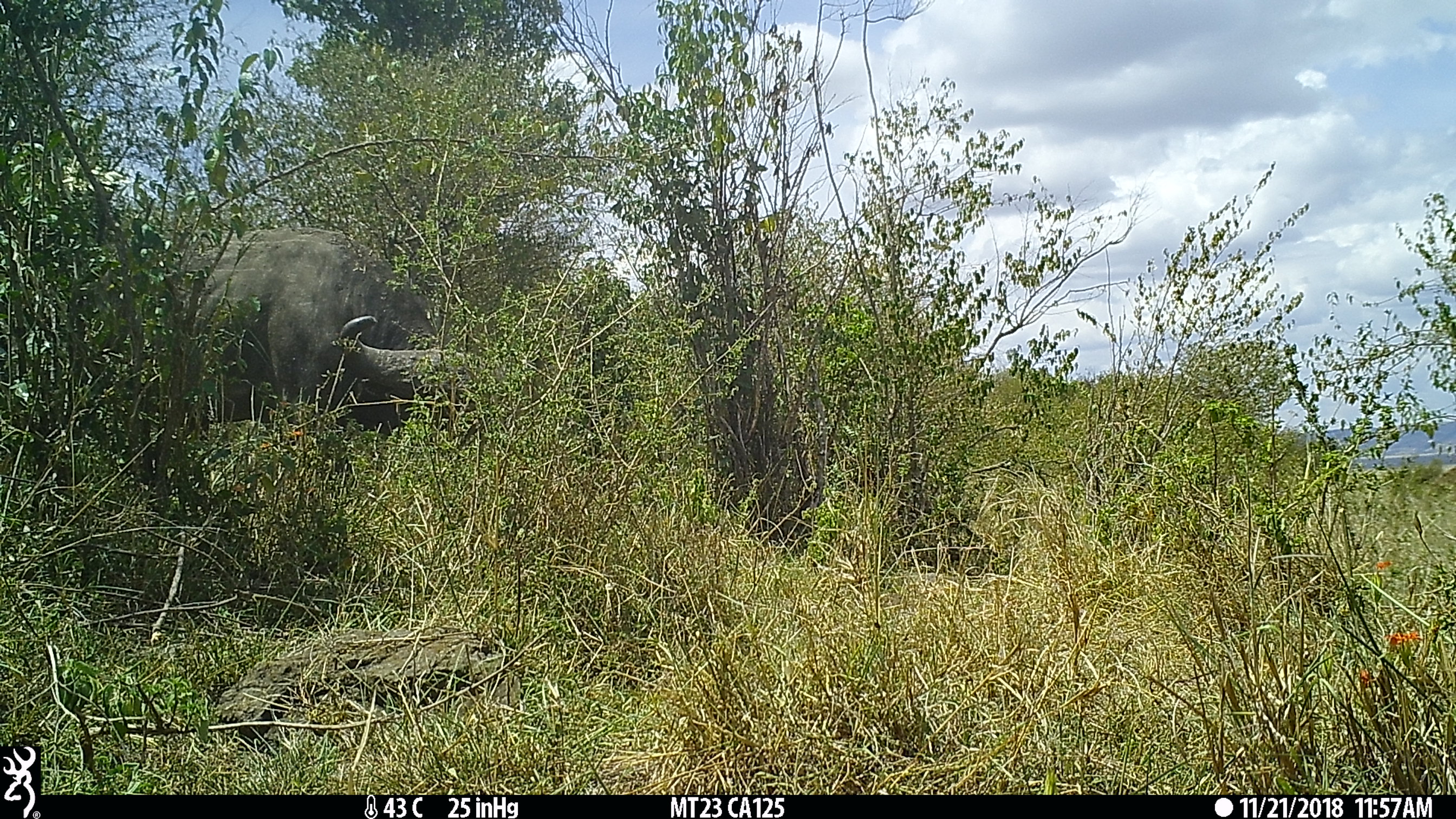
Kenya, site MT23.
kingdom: Animalia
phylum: Chordata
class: Mammalia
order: Artiodactyla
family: Bovidae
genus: Syncerus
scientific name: Syncerus caffer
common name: buffalo